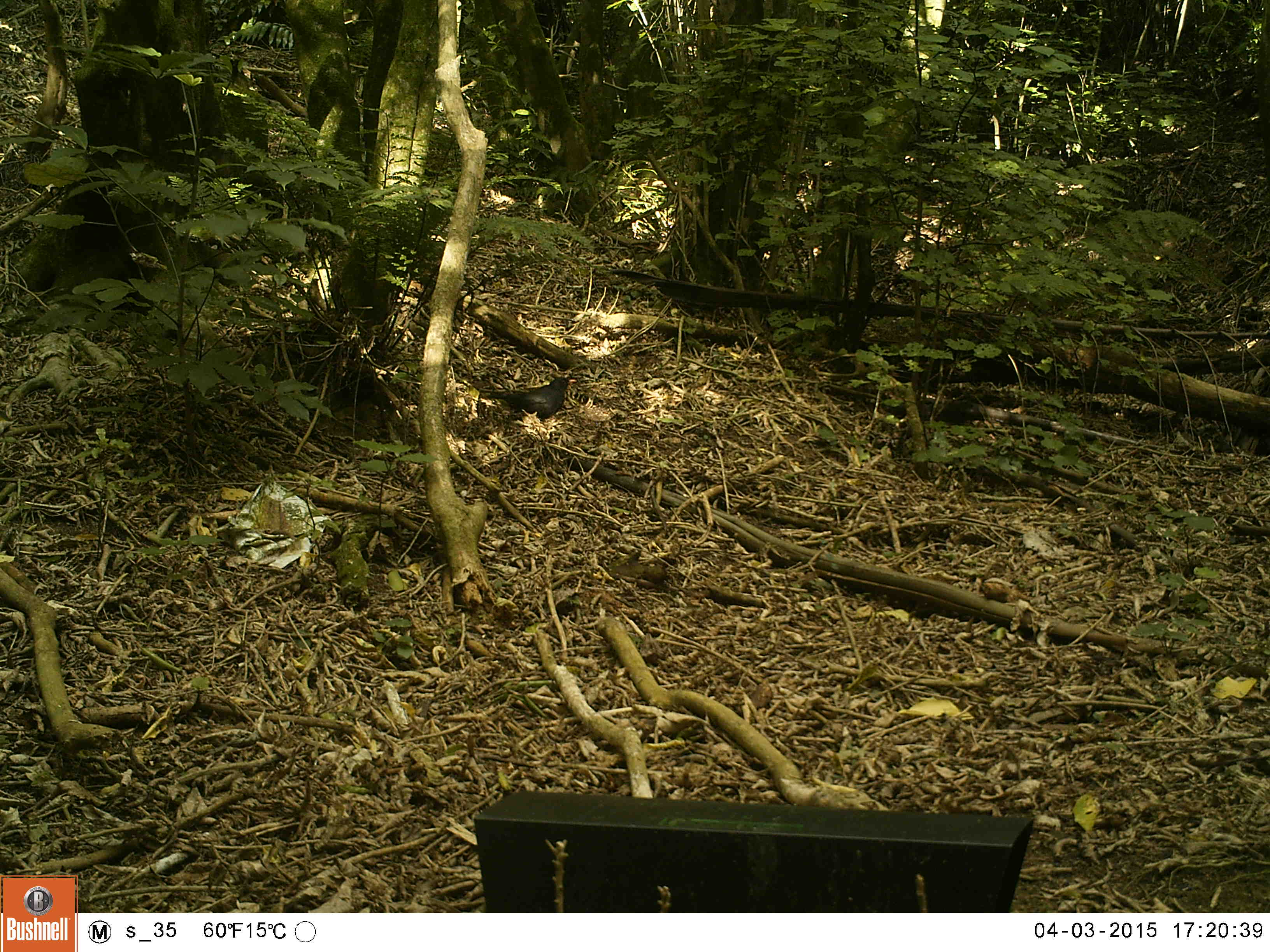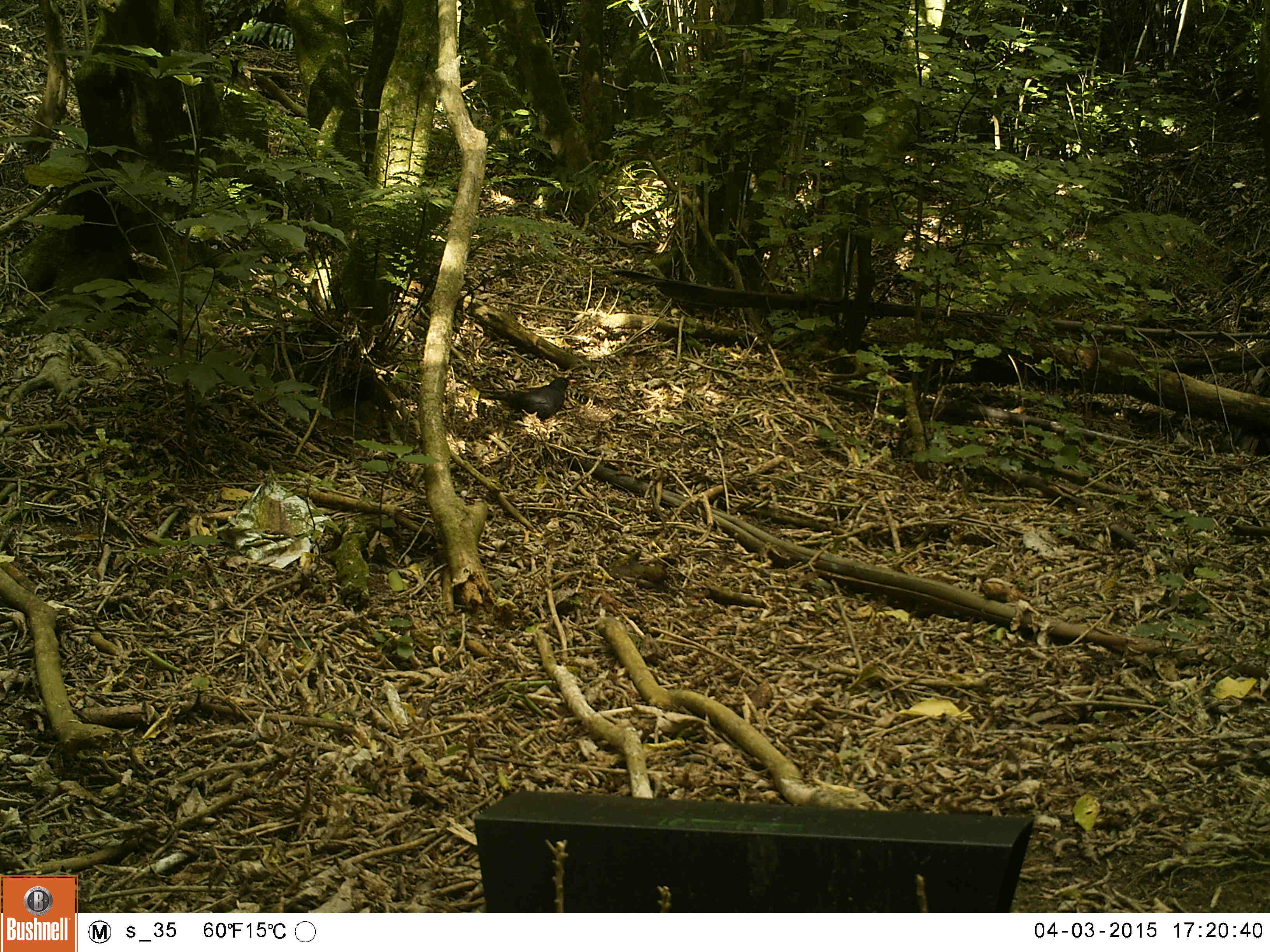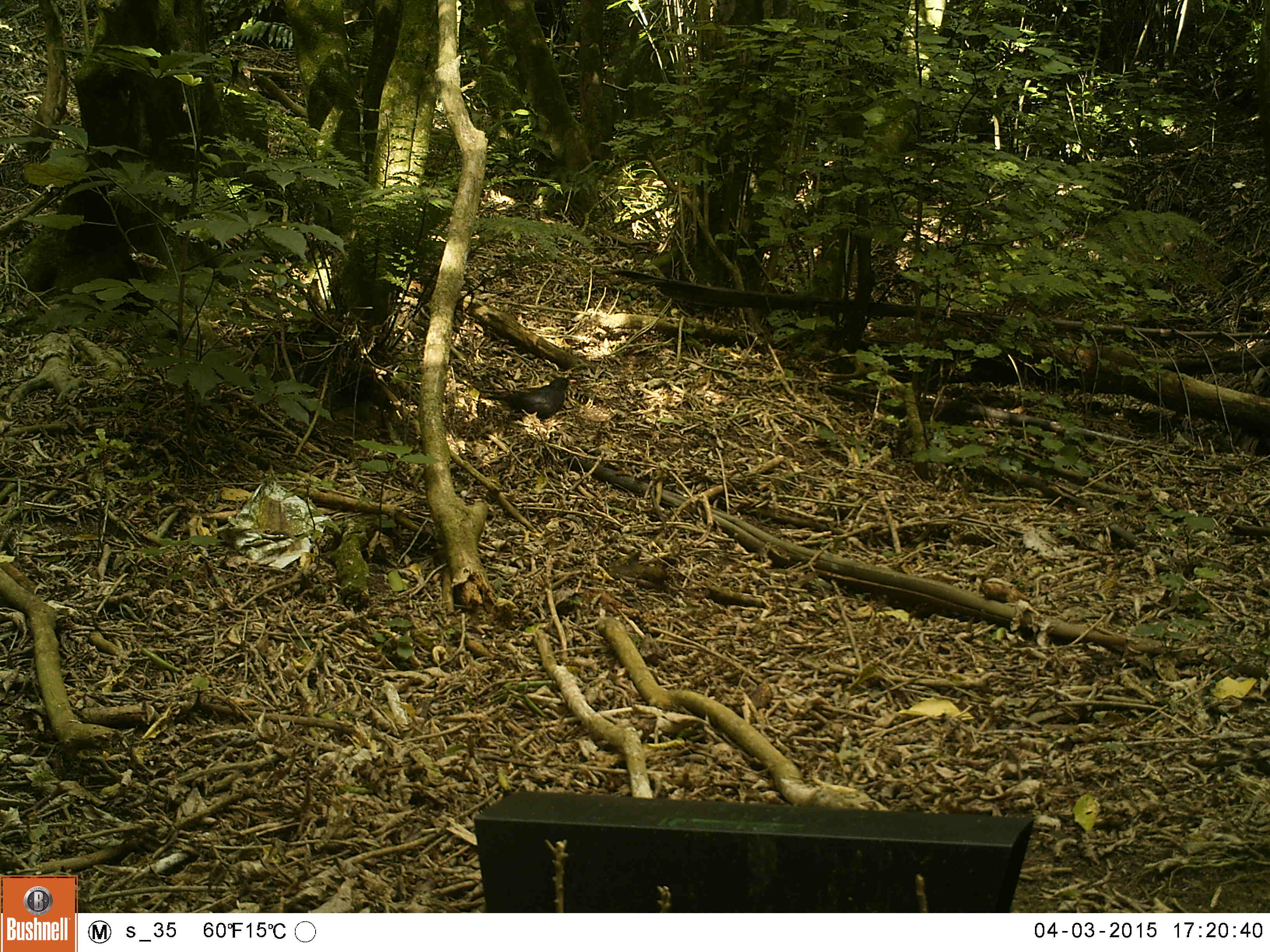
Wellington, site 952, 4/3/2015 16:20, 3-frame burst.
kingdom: Animalia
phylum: Chordata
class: Aves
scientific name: Aves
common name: bird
Bird (Aves).